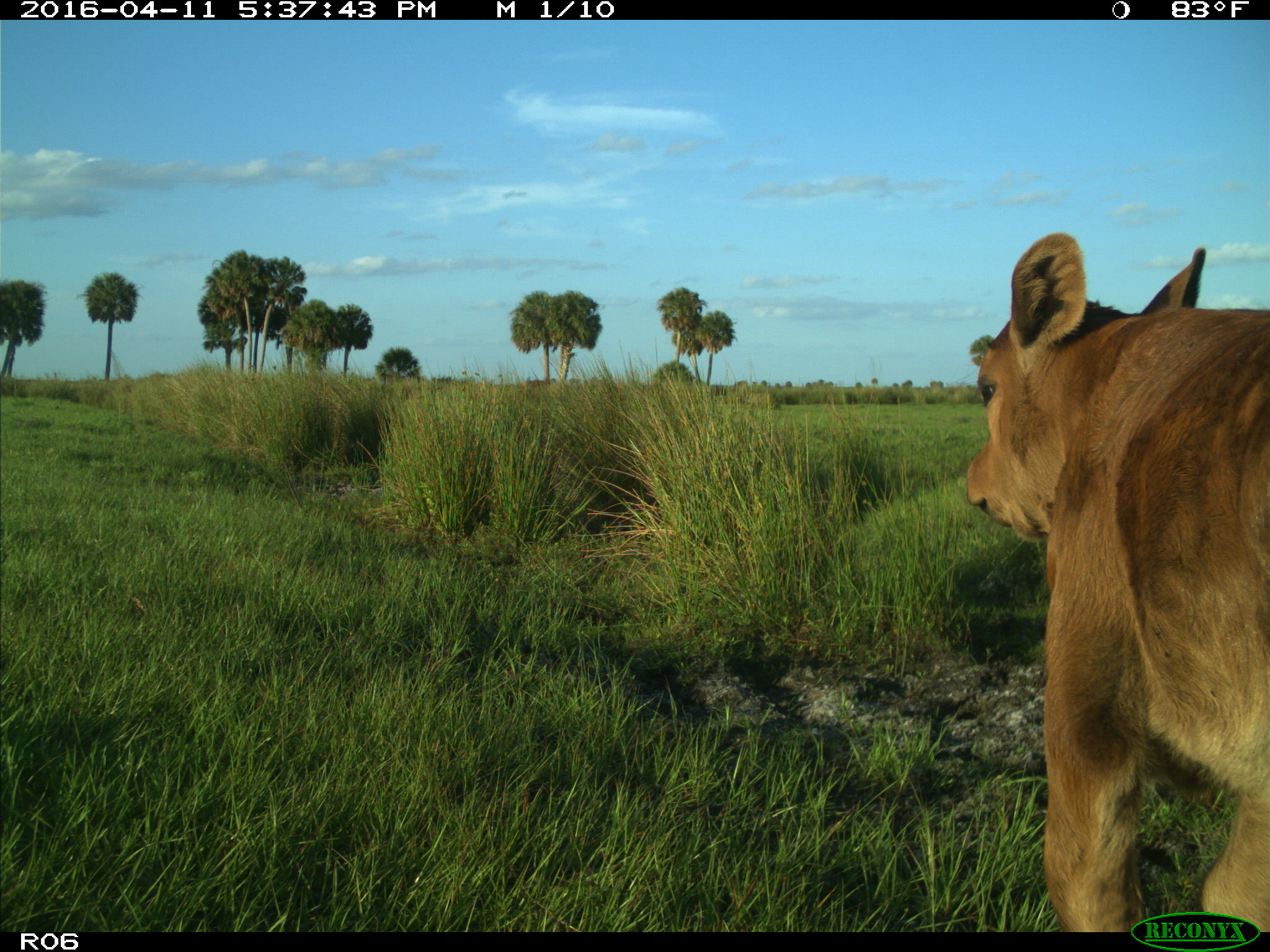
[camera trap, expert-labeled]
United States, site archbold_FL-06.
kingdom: Animalia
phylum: Chordata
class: Mammalia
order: Artiodactyla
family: Bovidae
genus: Bos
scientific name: Bos taurus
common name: domestic cow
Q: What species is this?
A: Bos taurus (domestic cow).